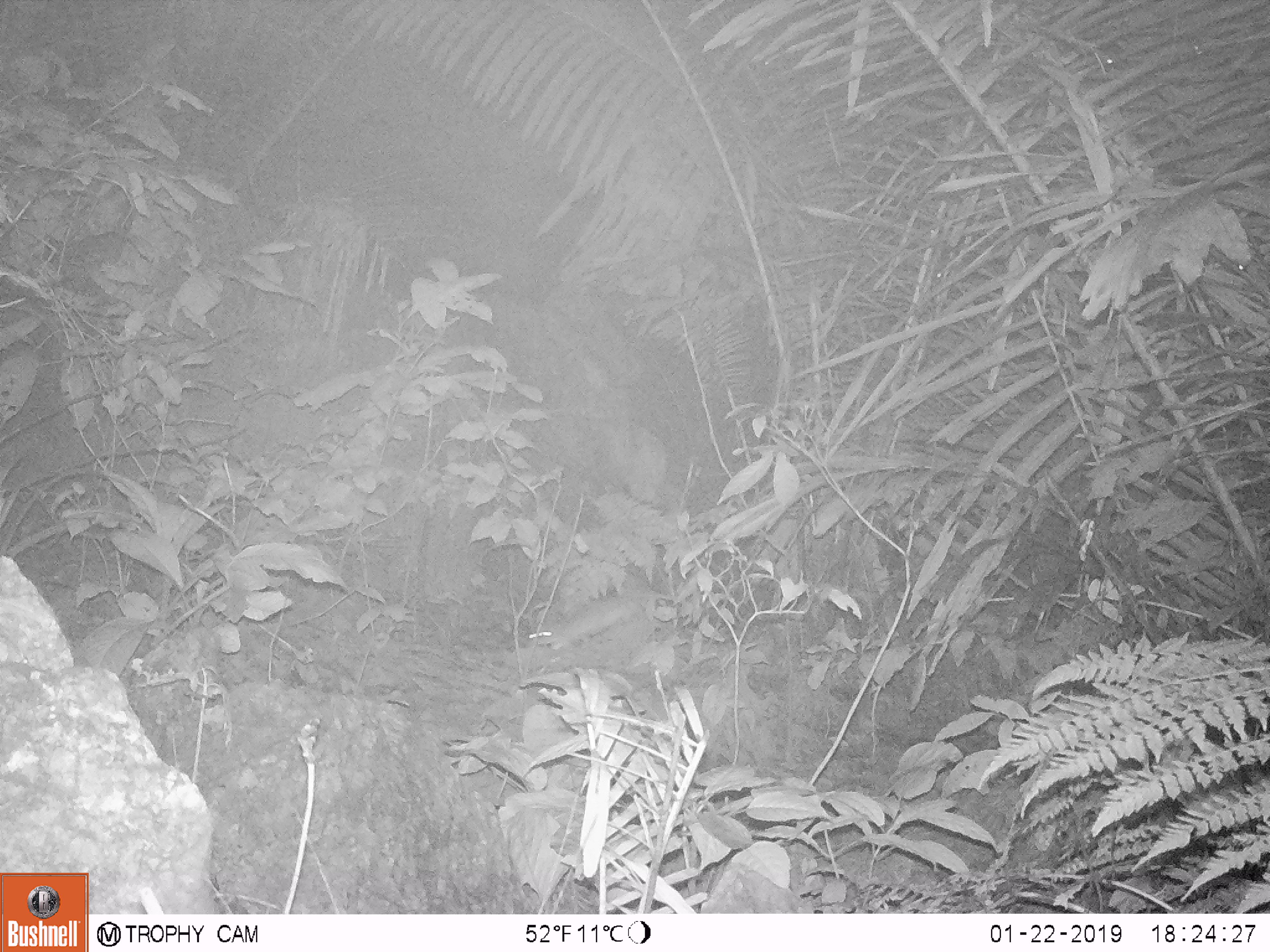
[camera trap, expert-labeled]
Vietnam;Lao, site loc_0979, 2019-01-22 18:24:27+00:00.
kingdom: Animalia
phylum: Chordata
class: Mammalia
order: Rodentia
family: Muridae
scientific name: Muridae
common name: old-world mice and rats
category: unidentified murid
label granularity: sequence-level